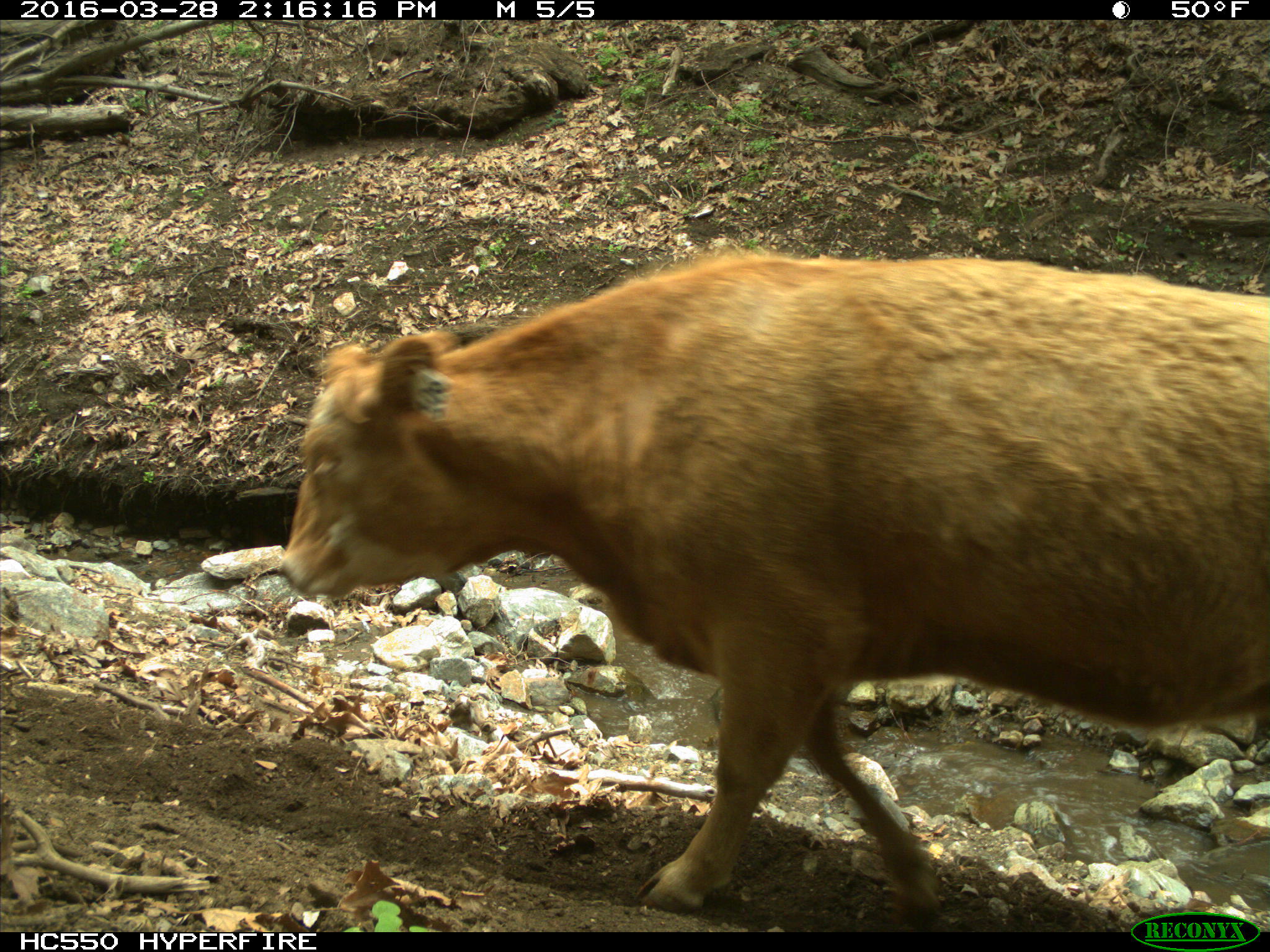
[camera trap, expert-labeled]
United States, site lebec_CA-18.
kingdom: Animalia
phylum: Chordata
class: Mammalia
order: Artiodactyla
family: Bovidae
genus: Bos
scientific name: Bos taurus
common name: domestic cow